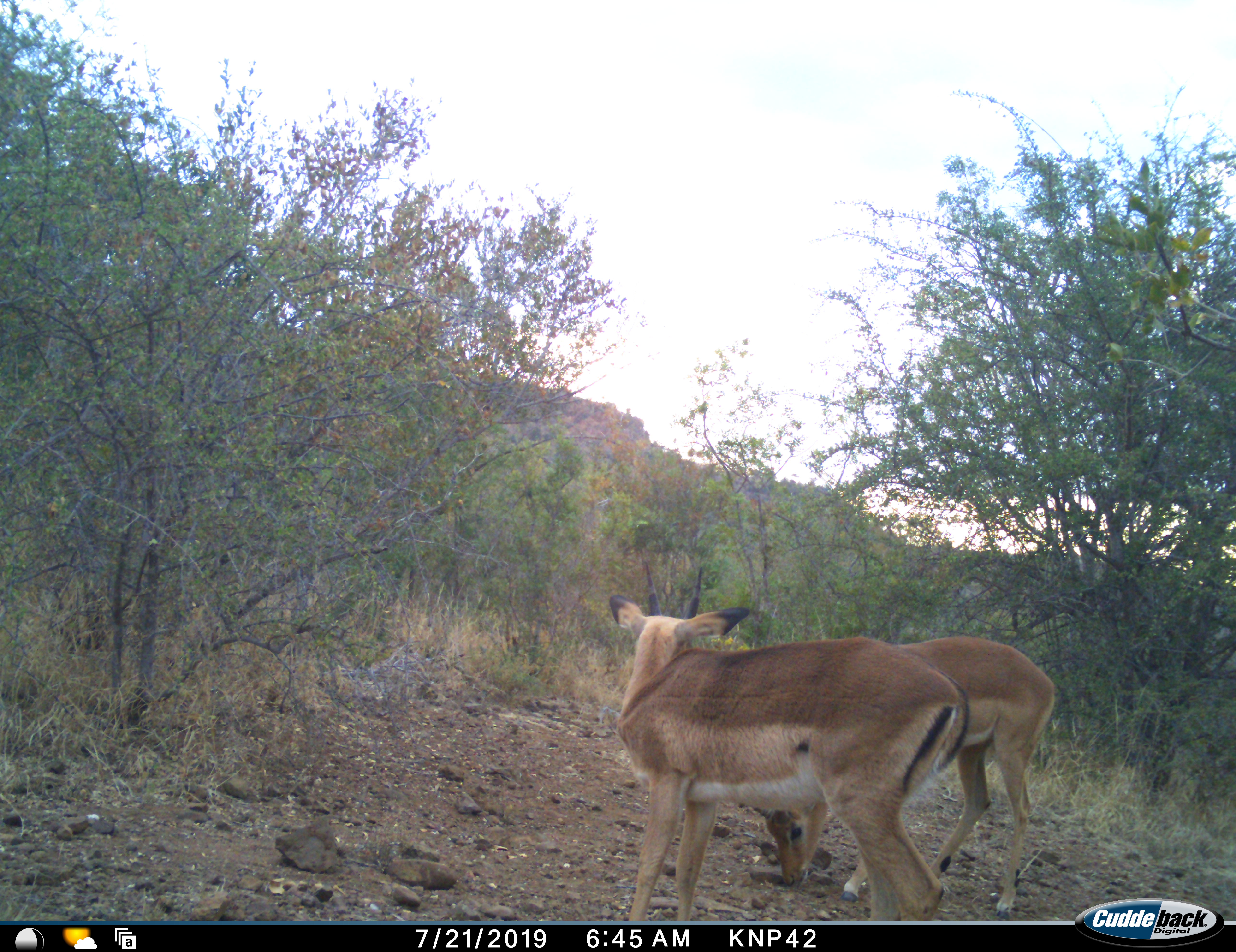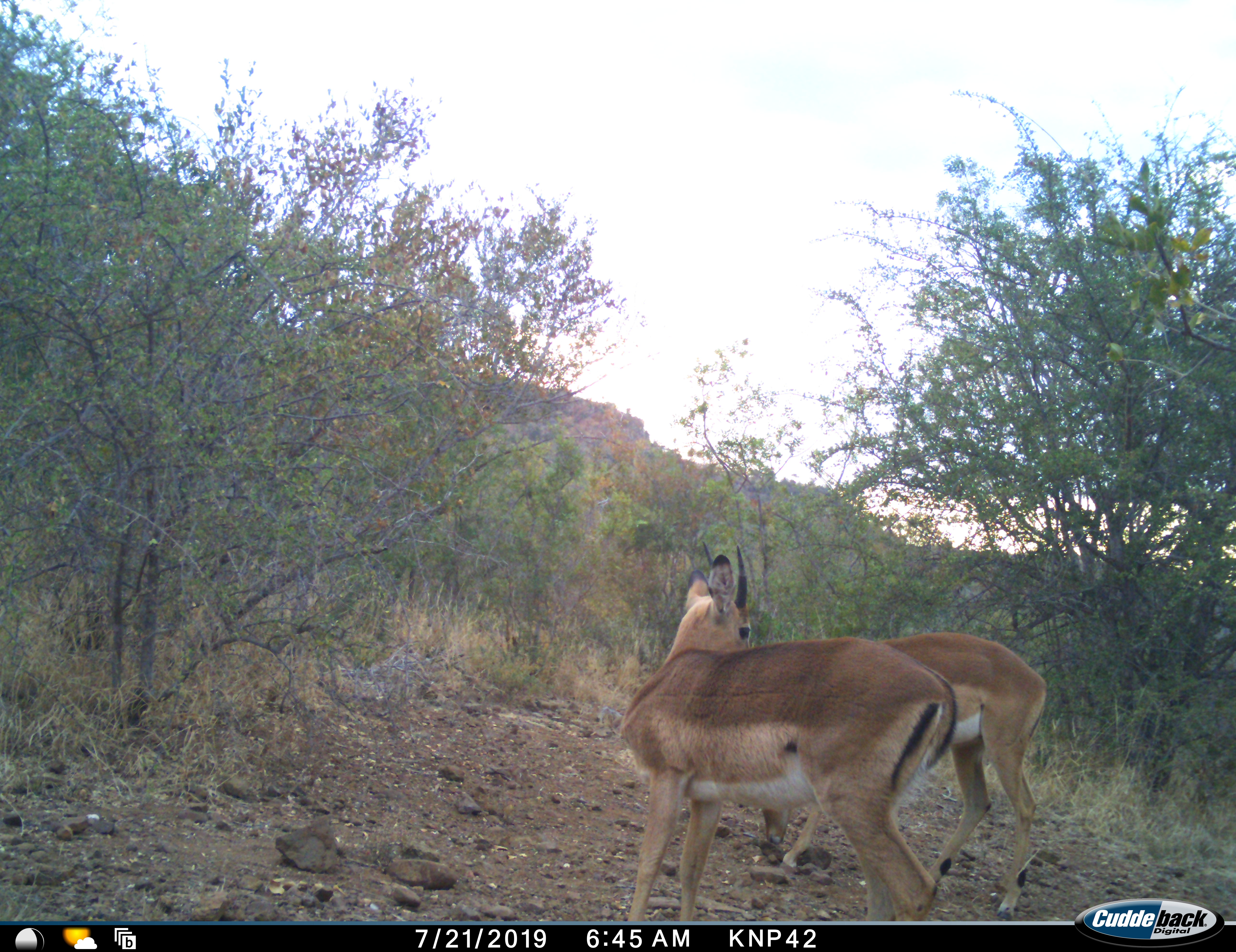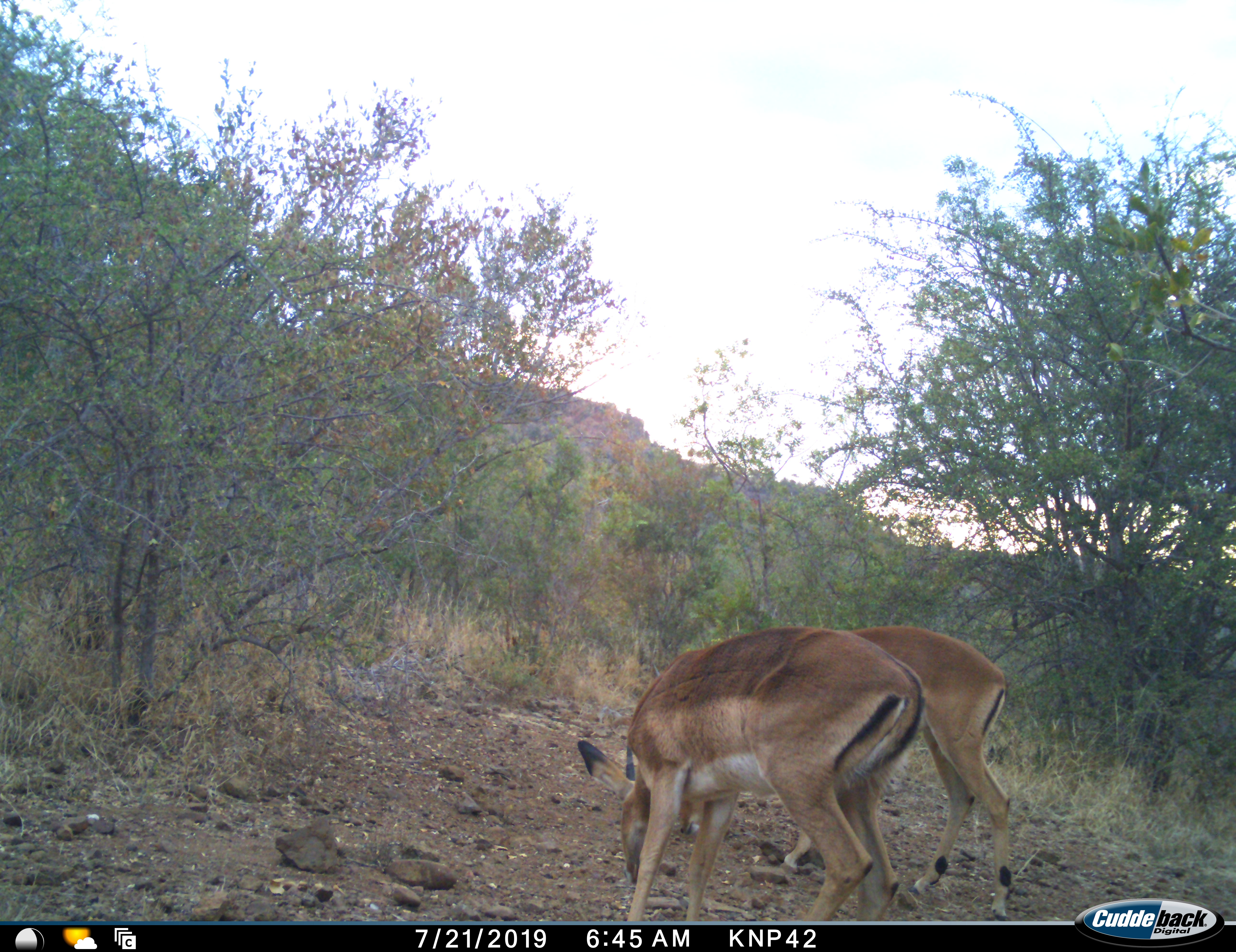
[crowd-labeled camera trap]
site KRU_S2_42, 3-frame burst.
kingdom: Animalia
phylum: Chordata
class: Mammalia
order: Artiodactyla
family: Bovidae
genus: Aepyceros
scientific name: Aepyceros melampus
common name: impala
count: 2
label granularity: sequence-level